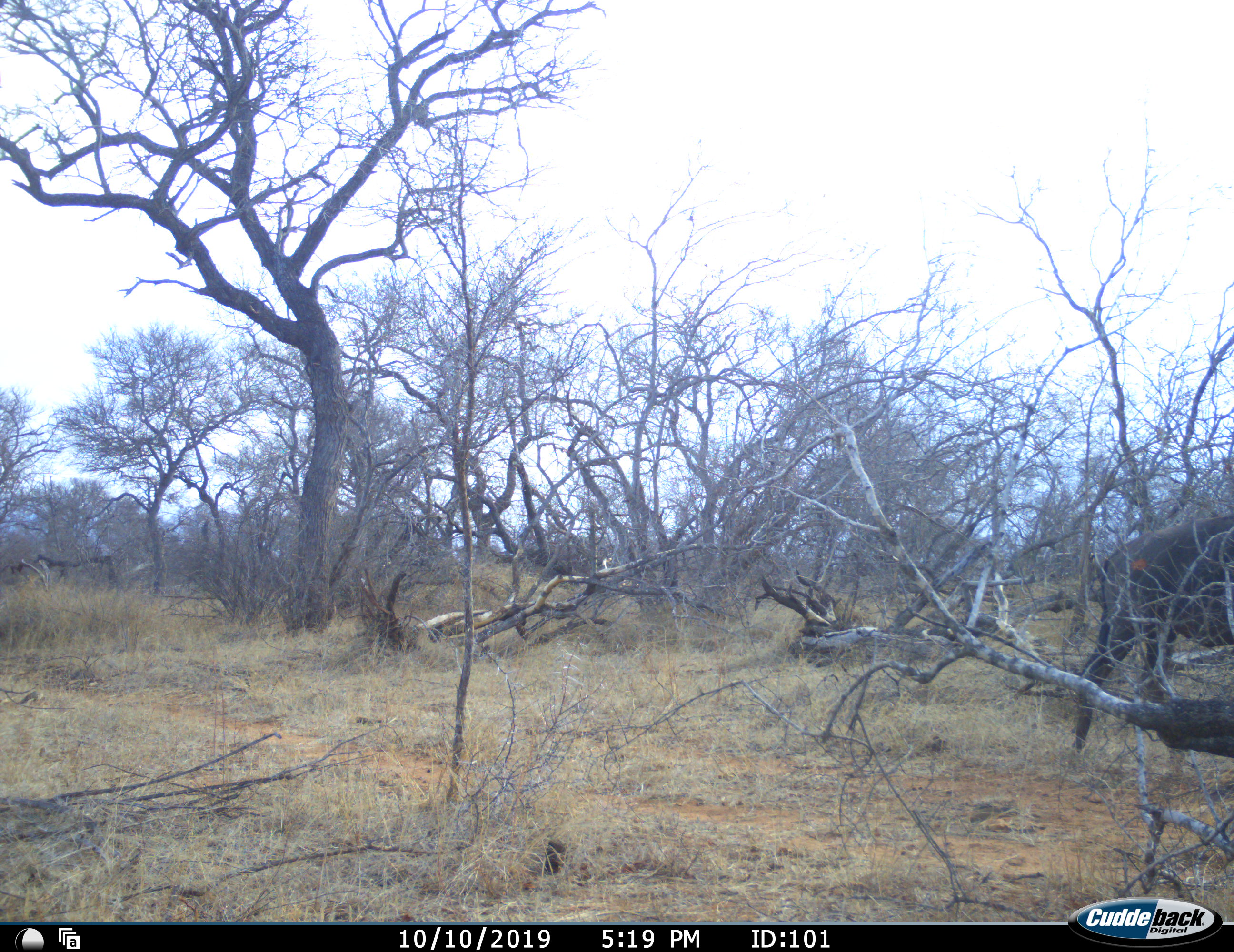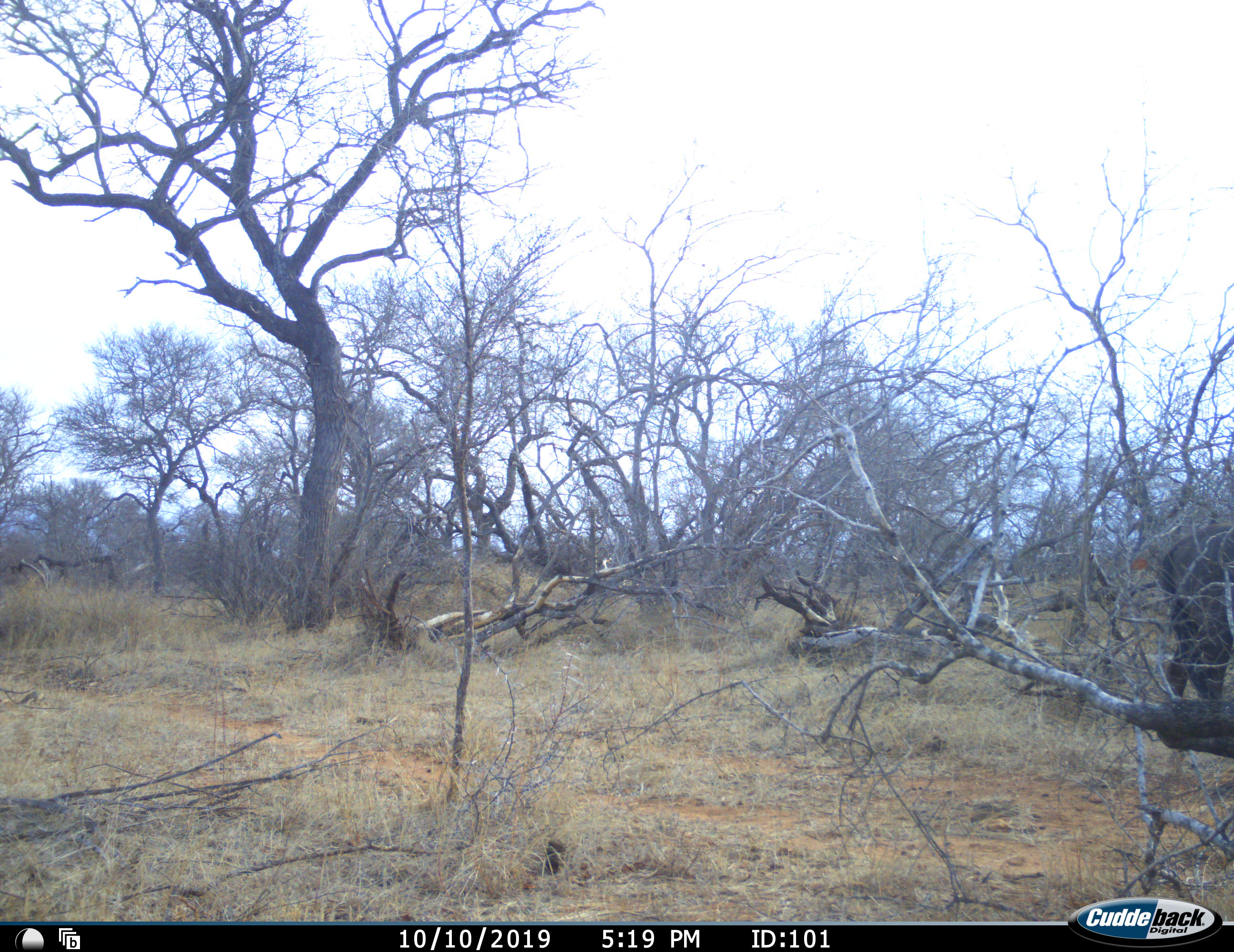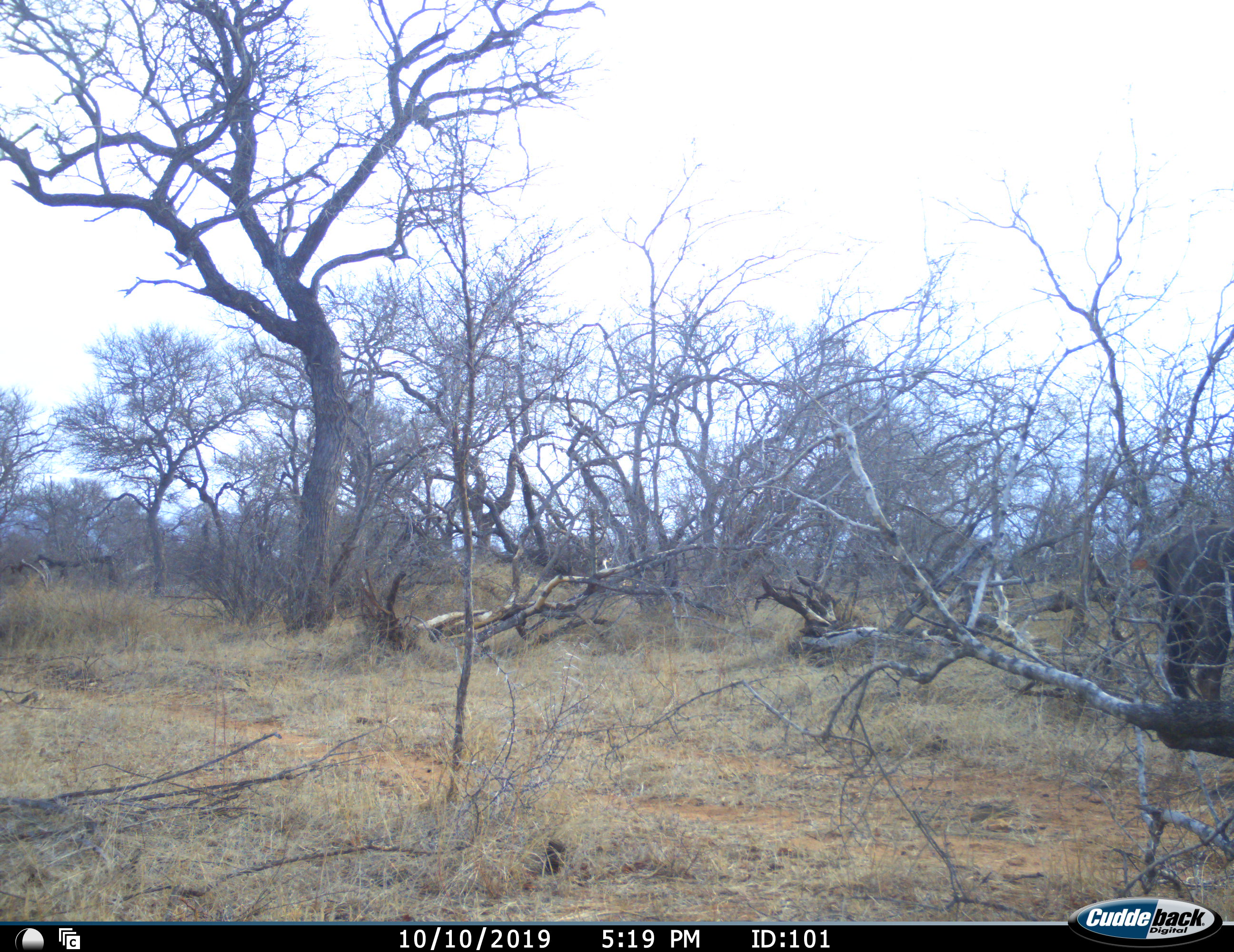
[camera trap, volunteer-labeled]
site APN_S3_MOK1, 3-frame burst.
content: unidentified animal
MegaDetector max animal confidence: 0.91